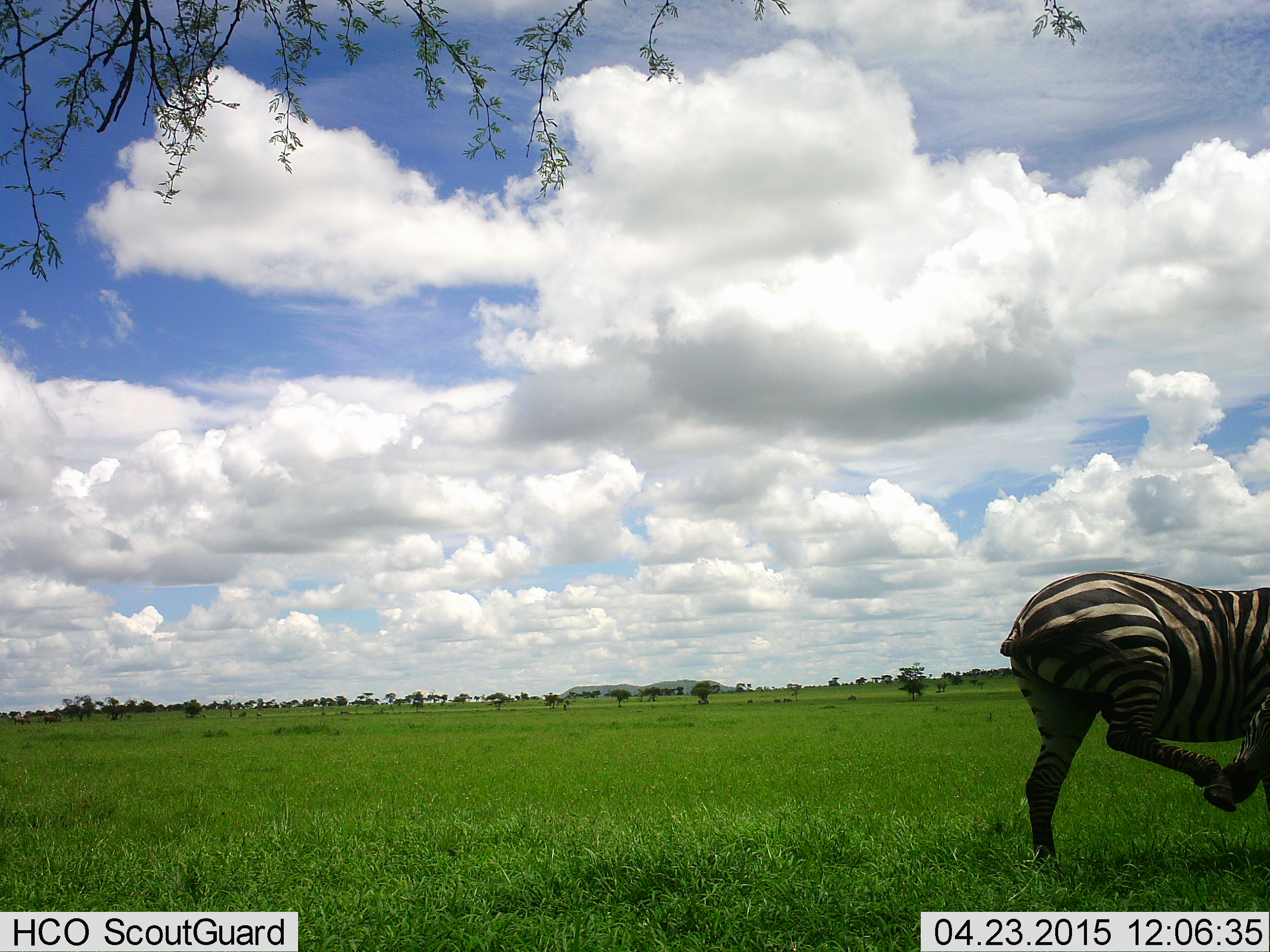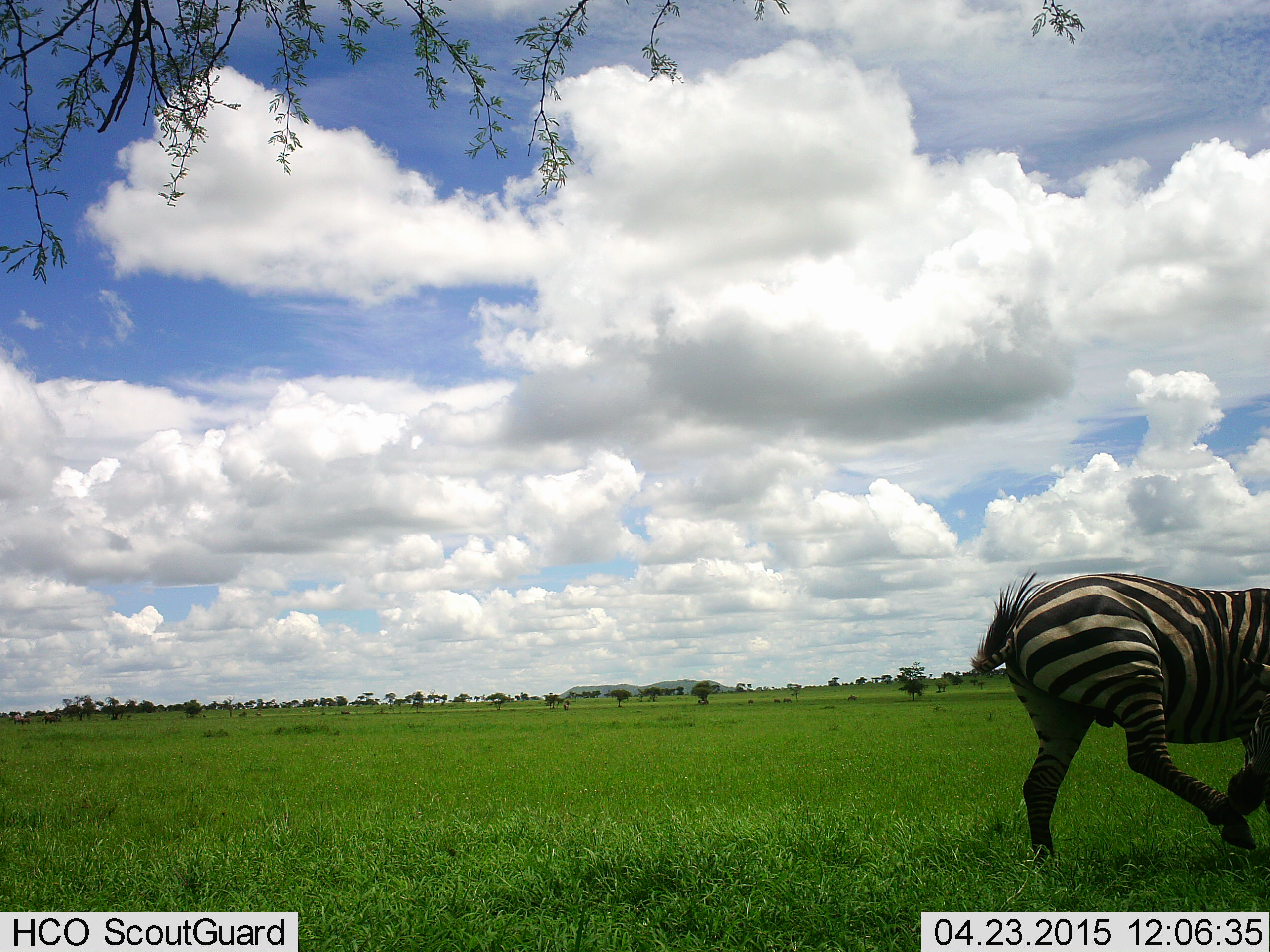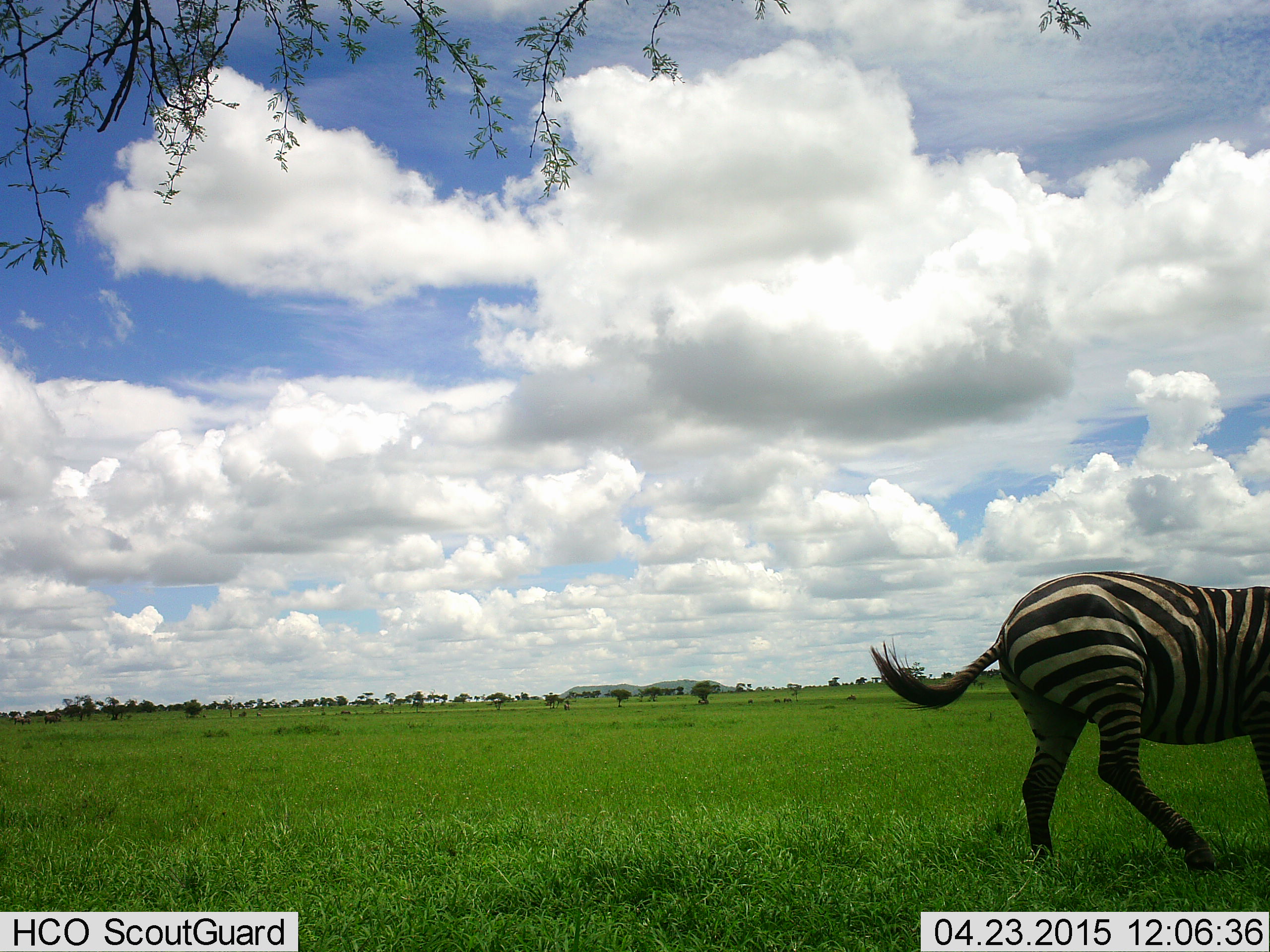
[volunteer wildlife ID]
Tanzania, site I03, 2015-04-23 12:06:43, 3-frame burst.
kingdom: Animalia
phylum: Chordata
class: Mammalia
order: Perissodactyla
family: Equidae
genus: Equus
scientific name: Equus quagga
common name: plains zebra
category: zebra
Zebra (plains zebra) (Equus quagga), count 1. Behavior (volunteer vote fractions): standing 50%, resting 0%, moving 60%, interacting 0%. Young present (vote fraction): 0%. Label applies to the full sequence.